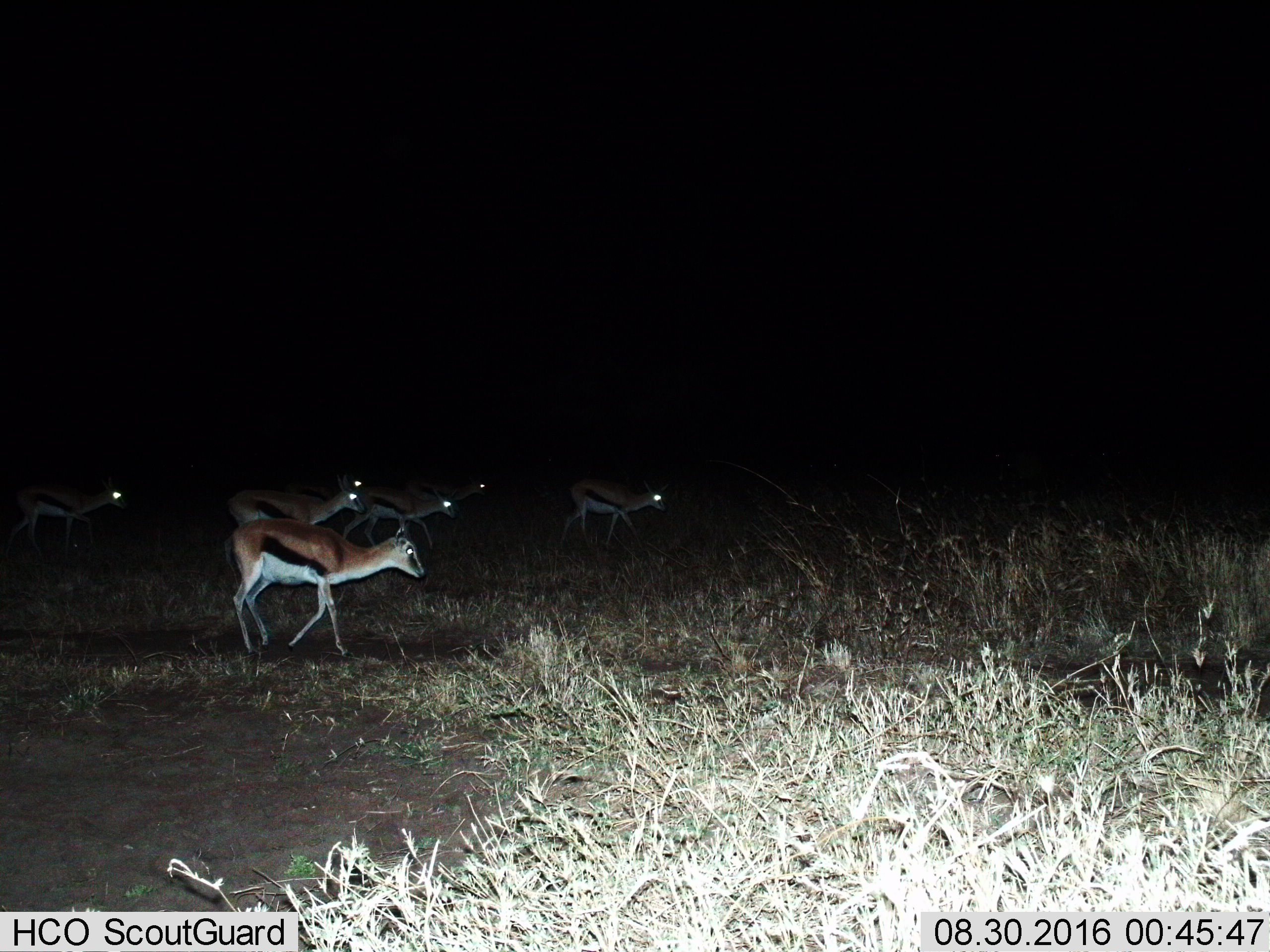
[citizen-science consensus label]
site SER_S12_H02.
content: unidentified animal